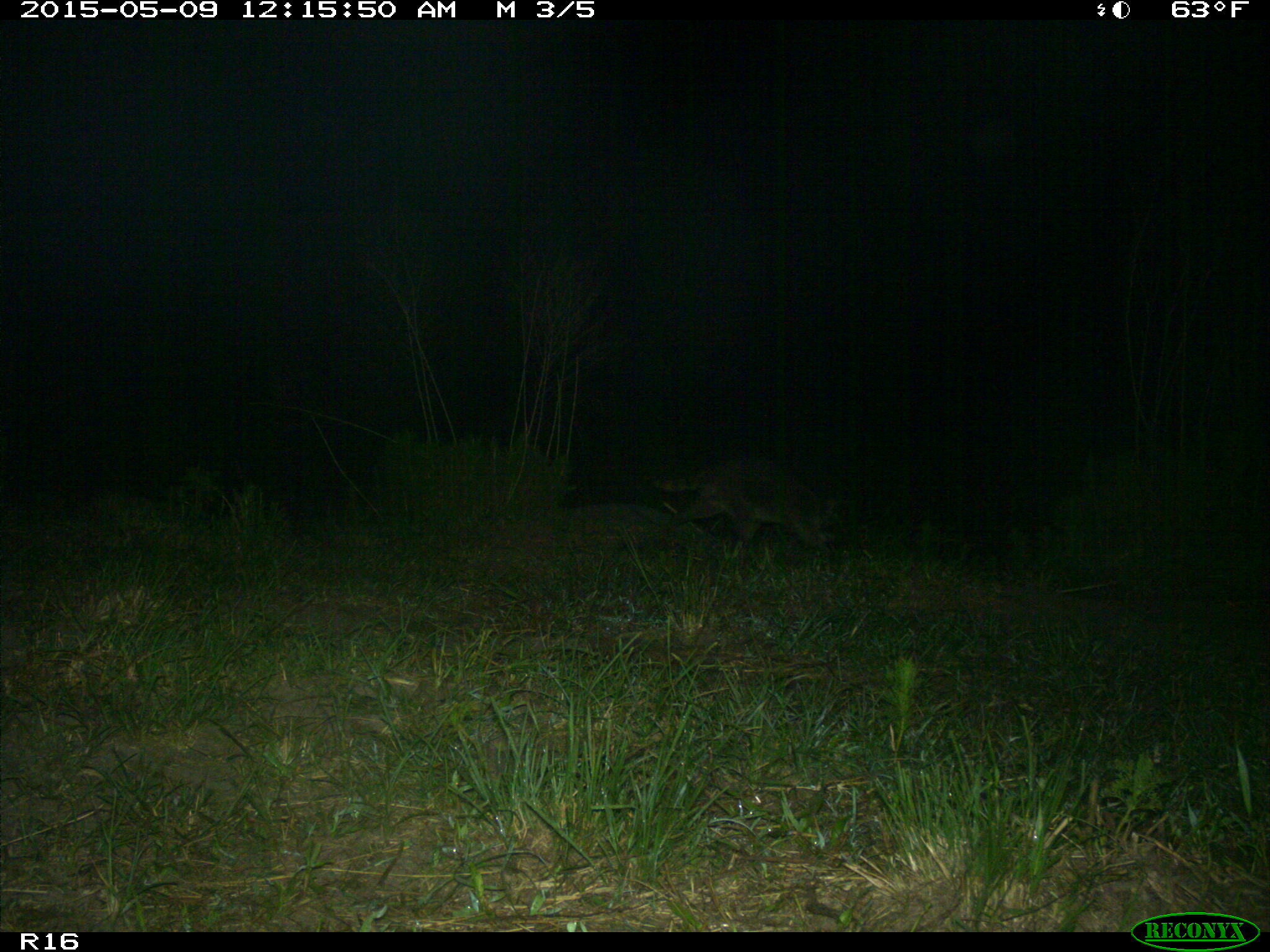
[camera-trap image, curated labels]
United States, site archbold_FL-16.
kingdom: Animalia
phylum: Chordata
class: Mammalia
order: Artiodactyla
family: Bovidae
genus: Bos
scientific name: Bos taurus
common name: domestic cow